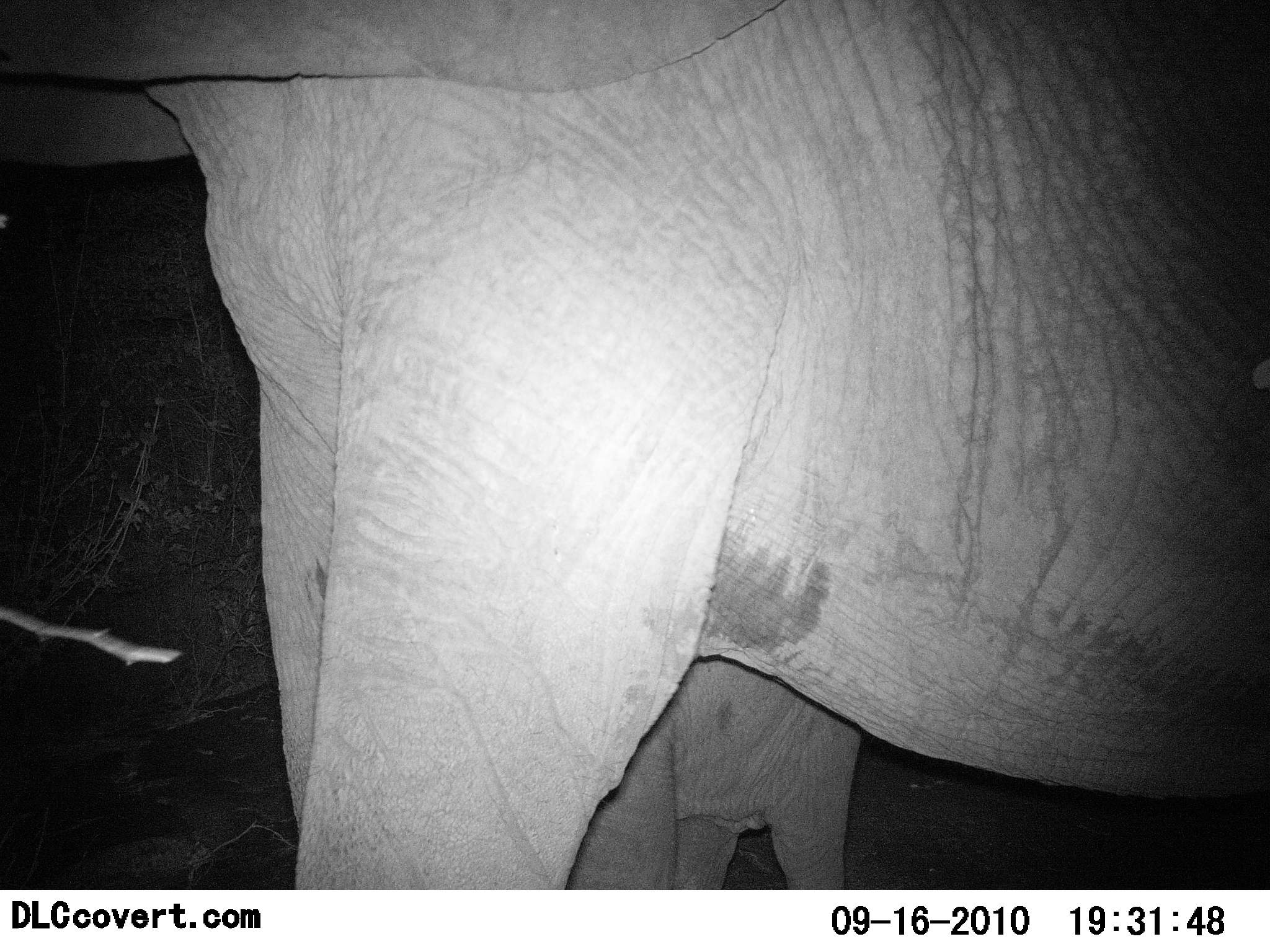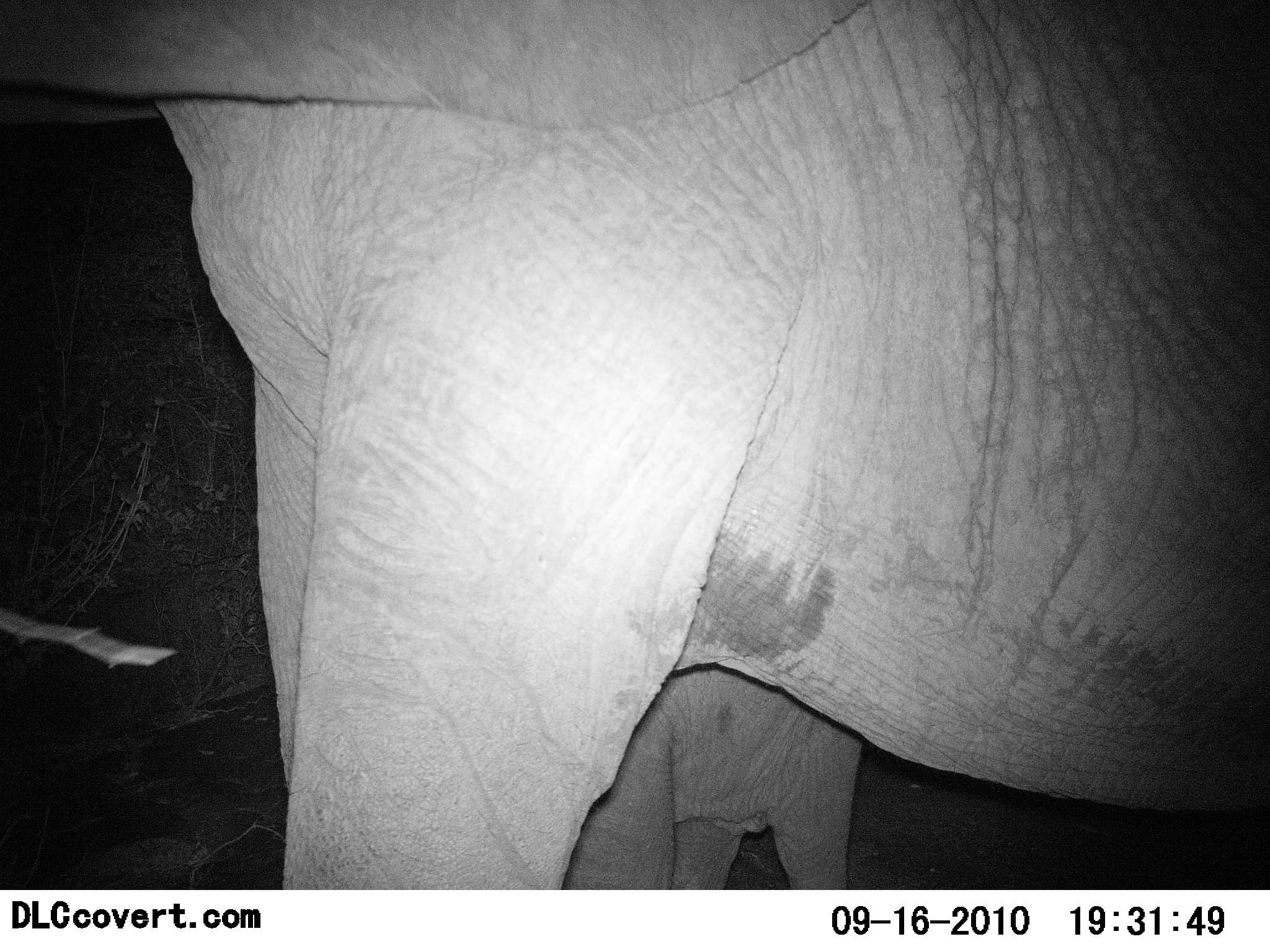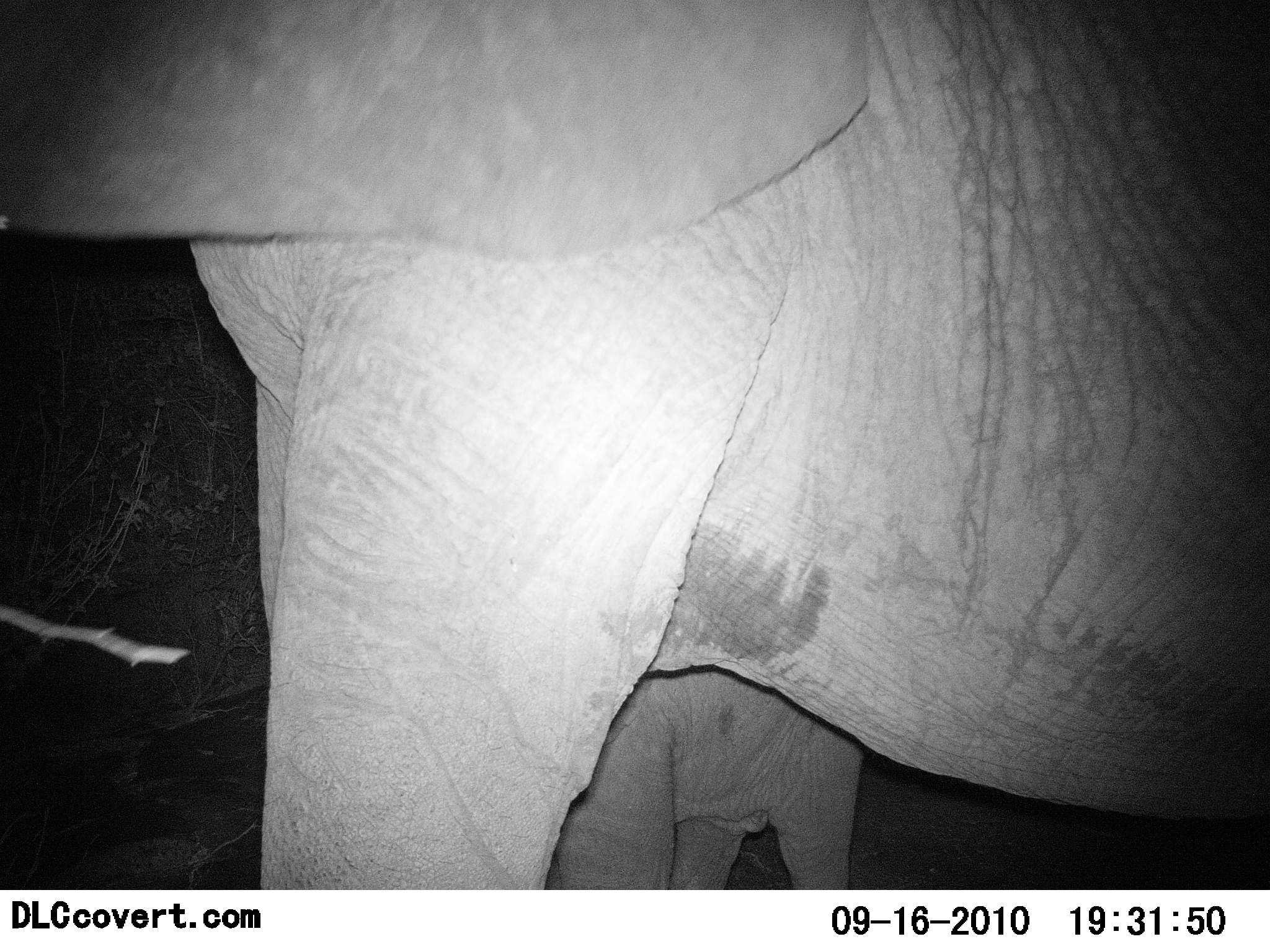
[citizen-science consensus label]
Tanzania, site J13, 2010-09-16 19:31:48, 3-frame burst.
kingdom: Animalia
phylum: Chordata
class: Mammalia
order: Proboscidea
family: Elephantidae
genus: Loxodonta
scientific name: Loxodonta africana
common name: african bush elephant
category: elephant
Elephant (african bush elephant) (Loxodonta africana), count 2. Behavior (volunteer vote fractions): standing 75%, resting 0%, moving 12%, interacting 0%. Young present (vote fraction): 81%. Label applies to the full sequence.